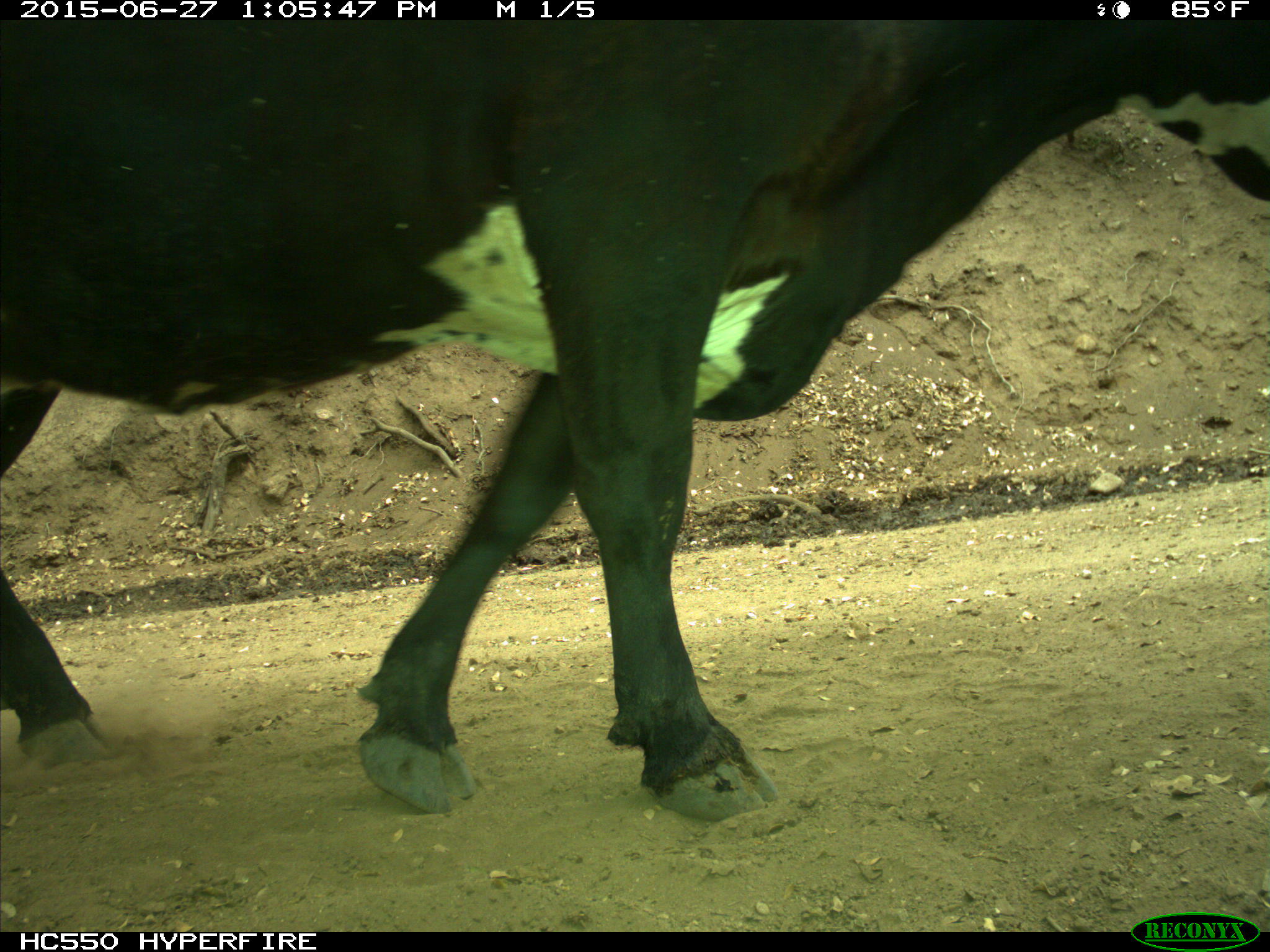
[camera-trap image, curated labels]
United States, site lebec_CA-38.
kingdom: Animalia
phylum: Chordata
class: Mammalia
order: Artiodactyla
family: Bovidae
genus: Bos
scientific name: Bos taurus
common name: domestic cow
Bos taurus (domestic cow).